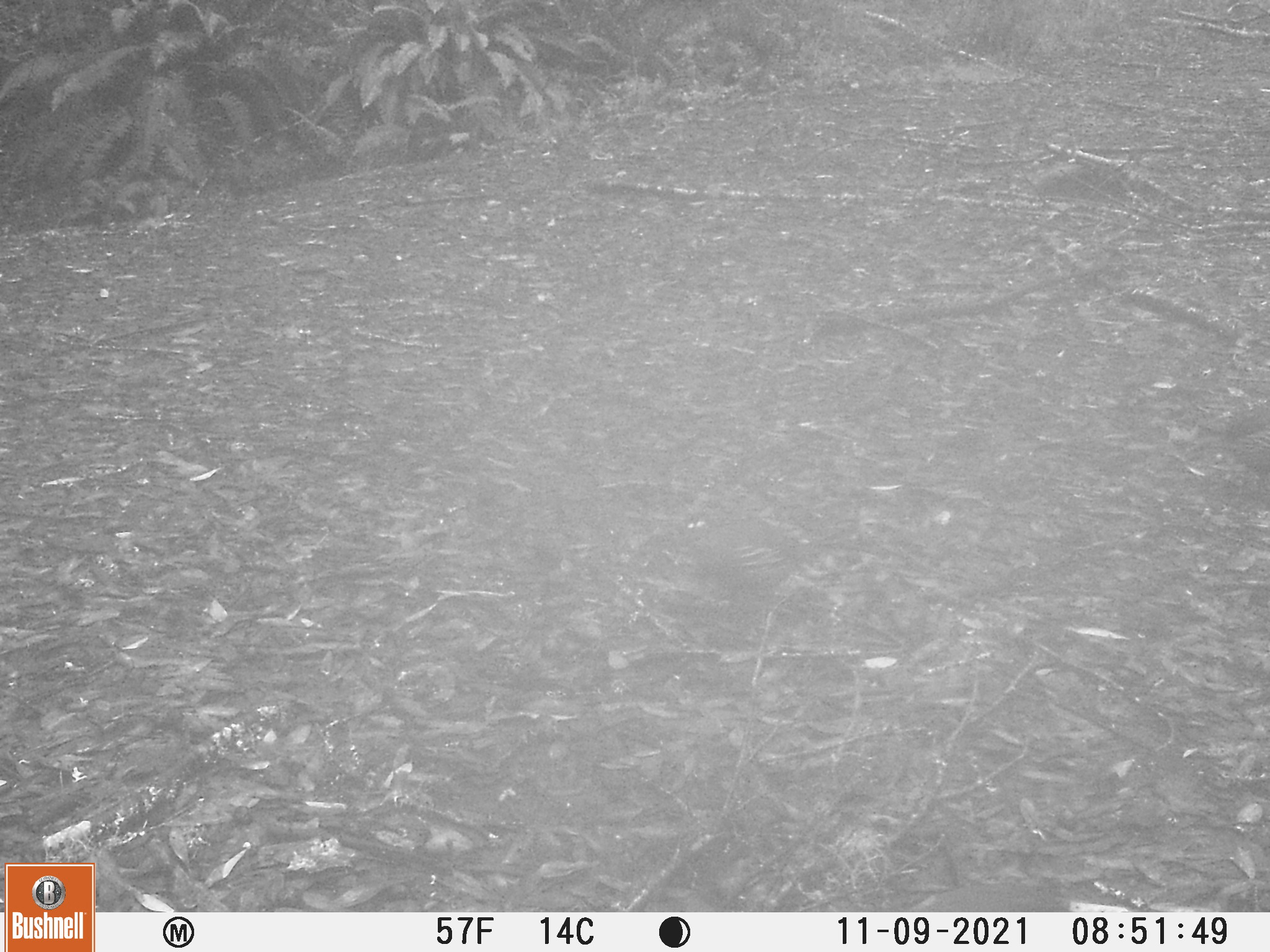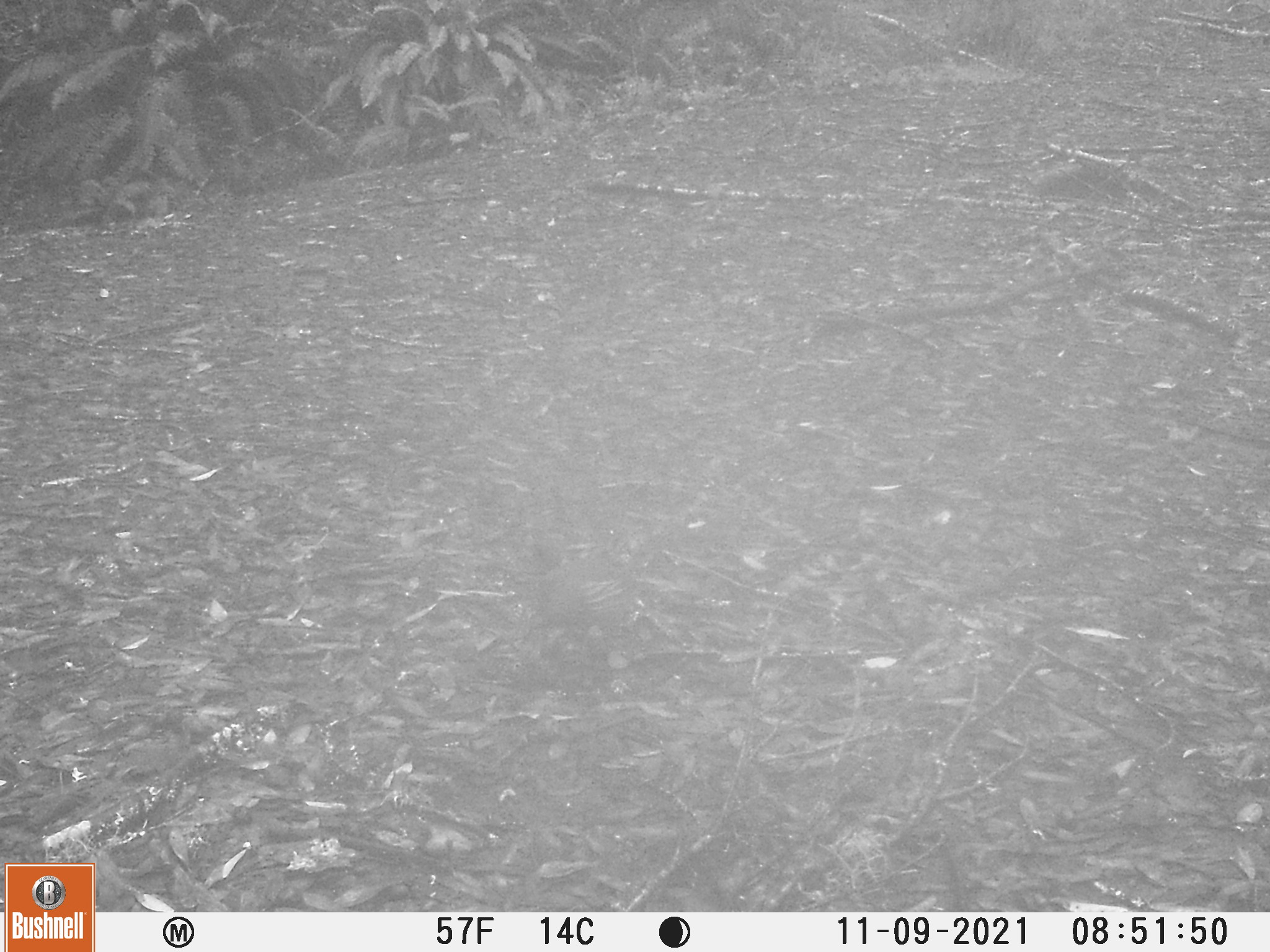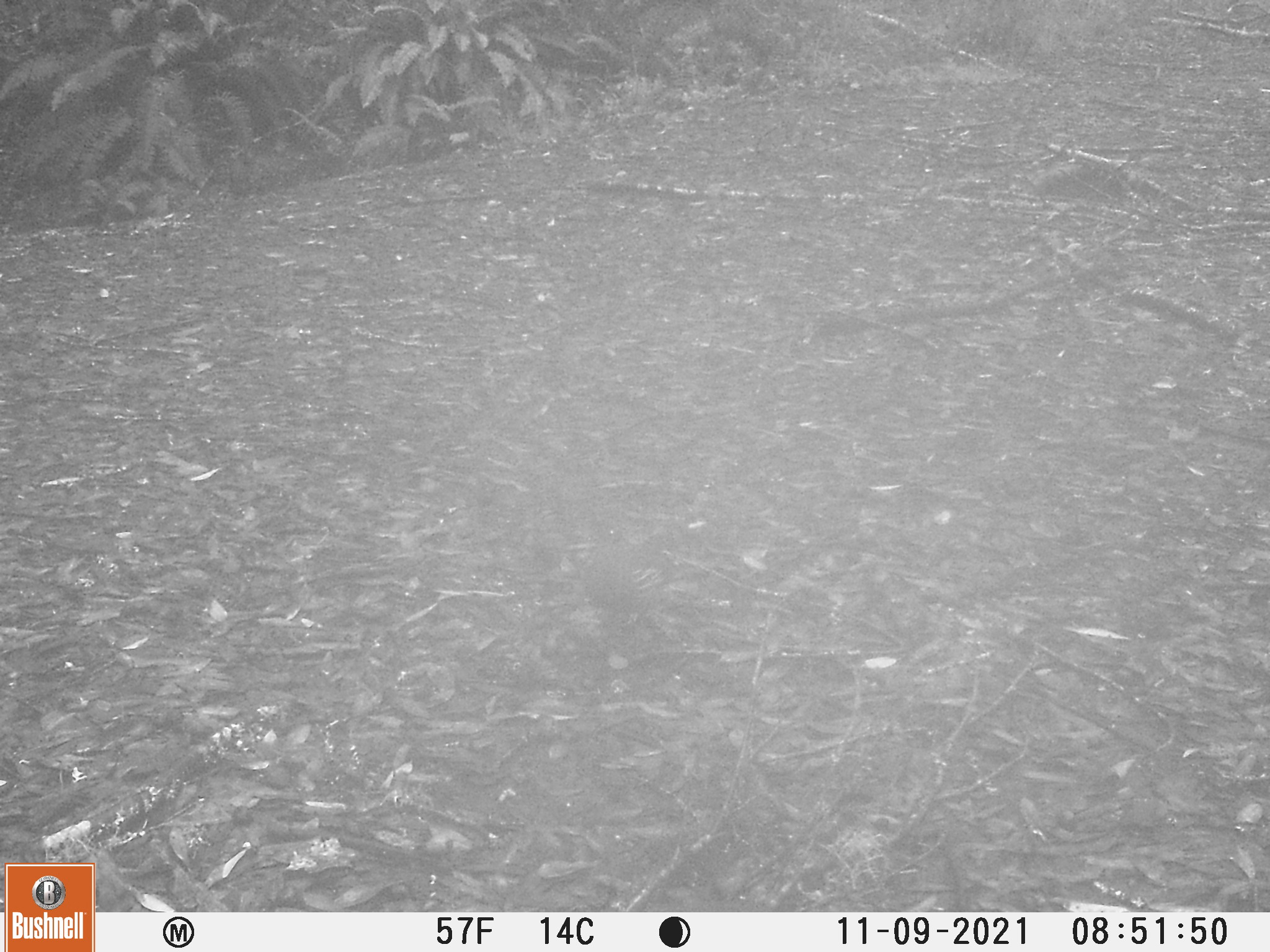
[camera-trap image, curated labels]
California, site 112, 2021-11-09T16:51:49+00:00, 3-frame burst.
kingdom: Animalia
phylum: Chordata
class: Aves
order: Galliformes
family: Odontophoridae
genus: Callipepla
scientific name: Callipepla californica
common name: california quail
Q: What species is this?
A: California quail (Callipepla californica).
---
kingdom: Animalia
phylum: Chordata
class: Aves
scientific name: Aves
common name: bird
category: unknown bird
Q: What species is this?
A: Unknown bird (bird) (Aves).